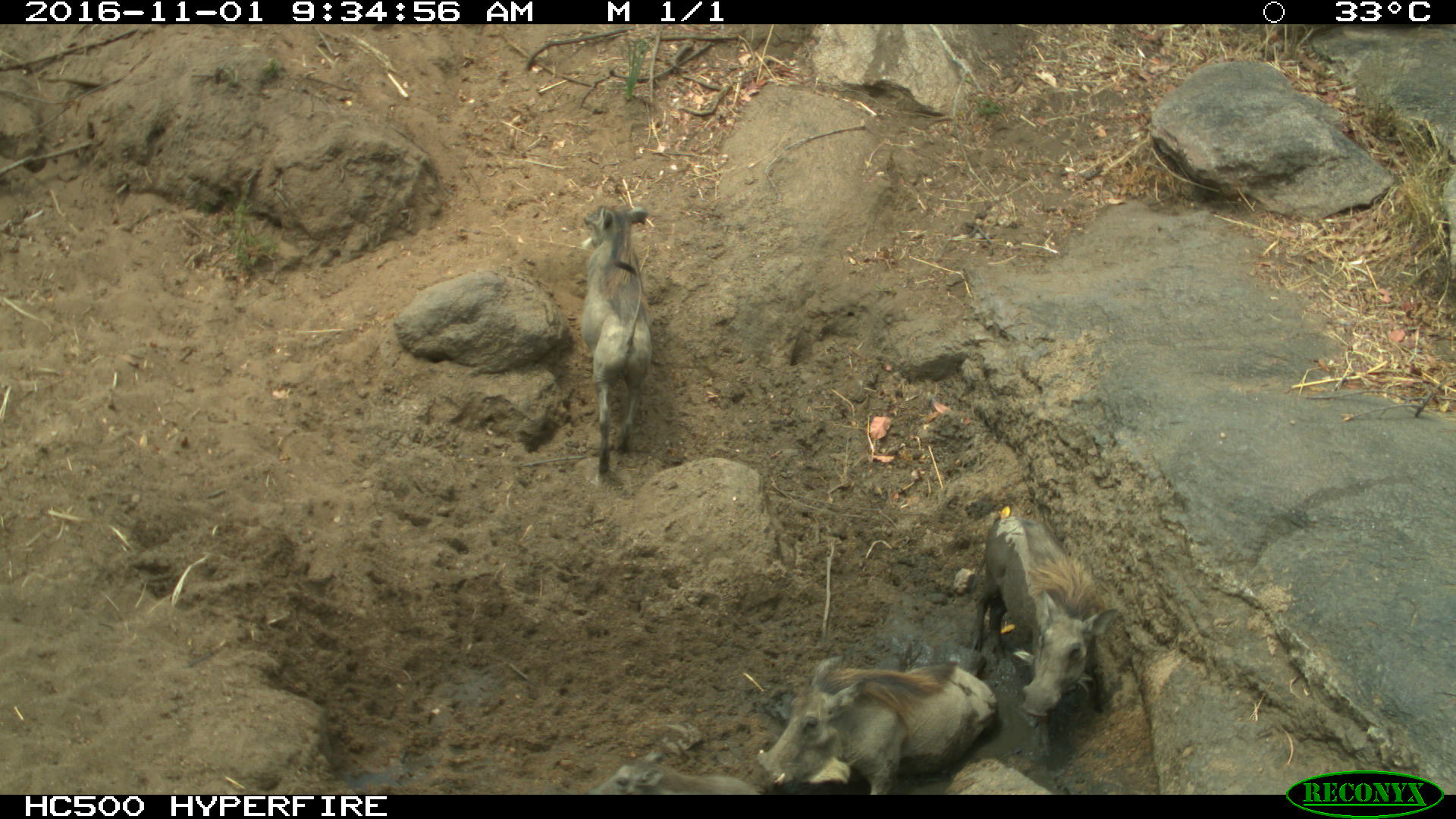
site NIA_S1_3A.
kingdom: Animalia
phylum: Chordata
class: Mammalia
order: Artiodactyla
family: Suidae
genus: Phacochoerus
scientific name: Phacochoerus africanus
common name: warthog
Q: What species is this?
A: Warthog (Phacochoerus africanus).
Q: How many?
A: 3.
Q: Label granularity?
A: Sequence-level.